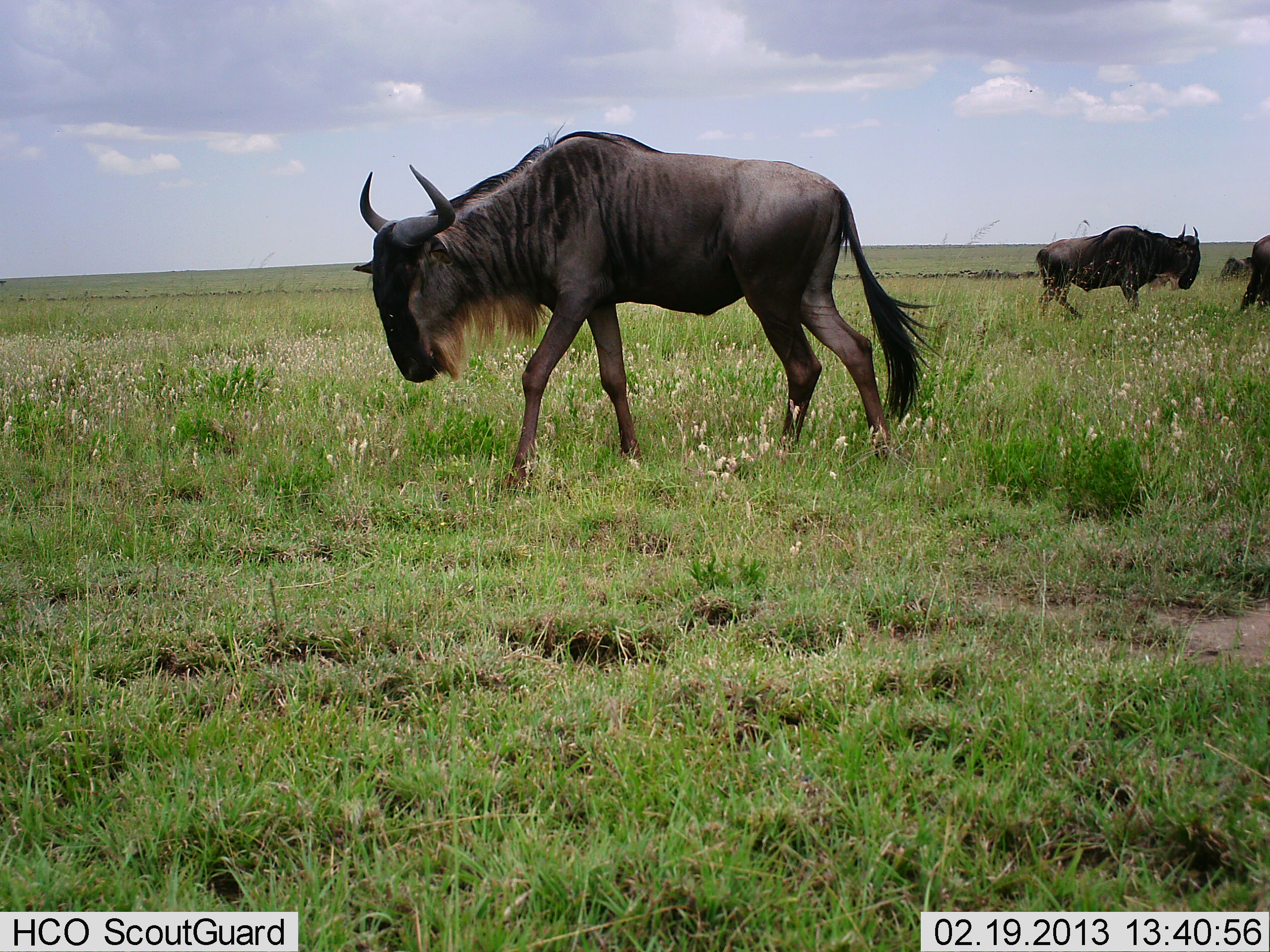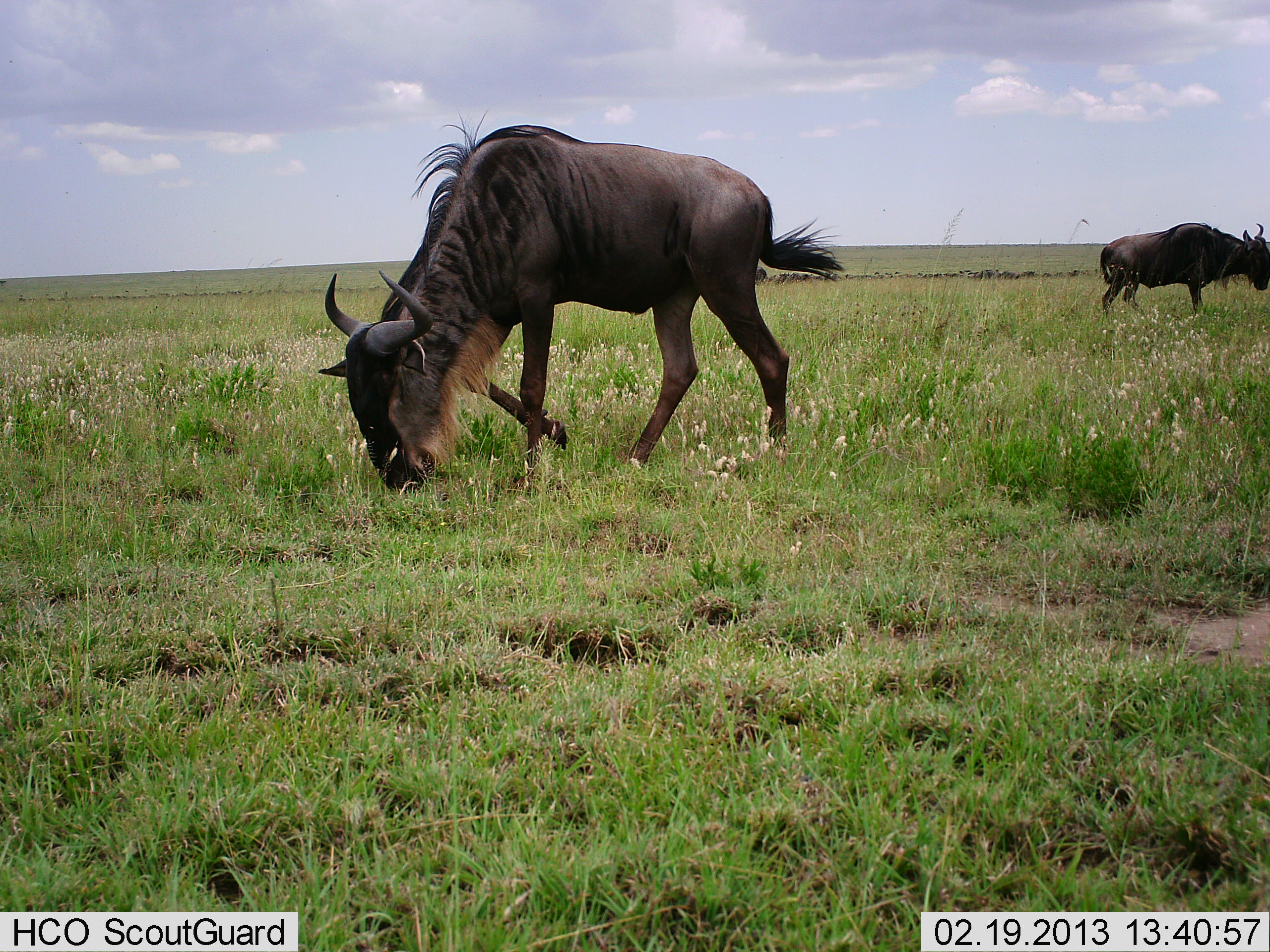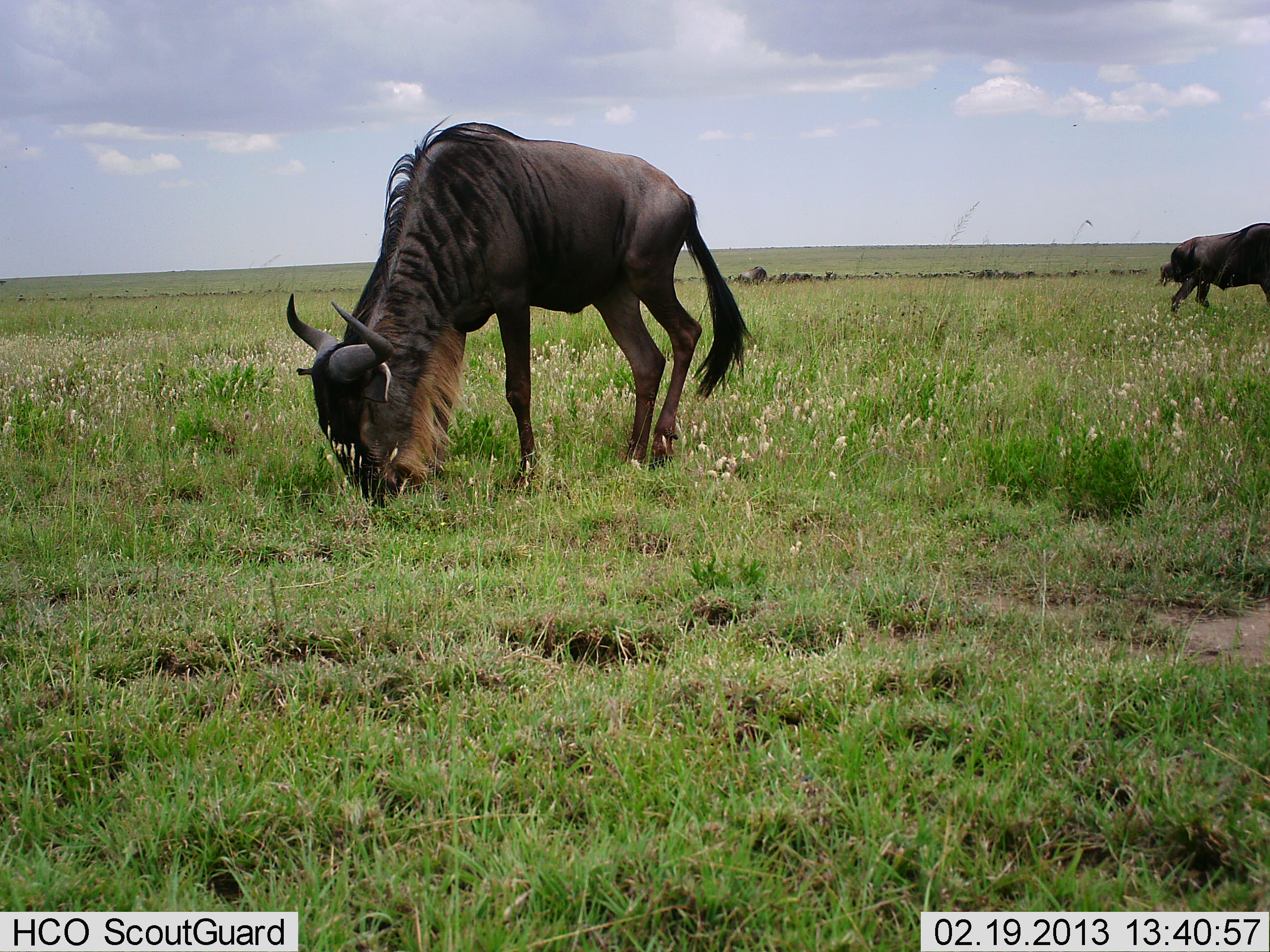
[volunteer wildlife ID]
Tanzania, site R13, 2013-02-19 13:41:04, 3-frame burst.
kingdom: Animalia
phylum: Chordata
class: Mammalia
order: Artiodactyla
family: Bovidae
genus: Connochaetes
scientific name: Connochaetes taurinus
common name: blue wildebeest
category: wildebeest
Wildebeest (blue wildebeest) (Connochaetes taurinus), count 3. Behavior (volunteer vote fractions): standing 32%, resting 0%, moving 59%, interacting 0%. Young present (vote fraction): 0%. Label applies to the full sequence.